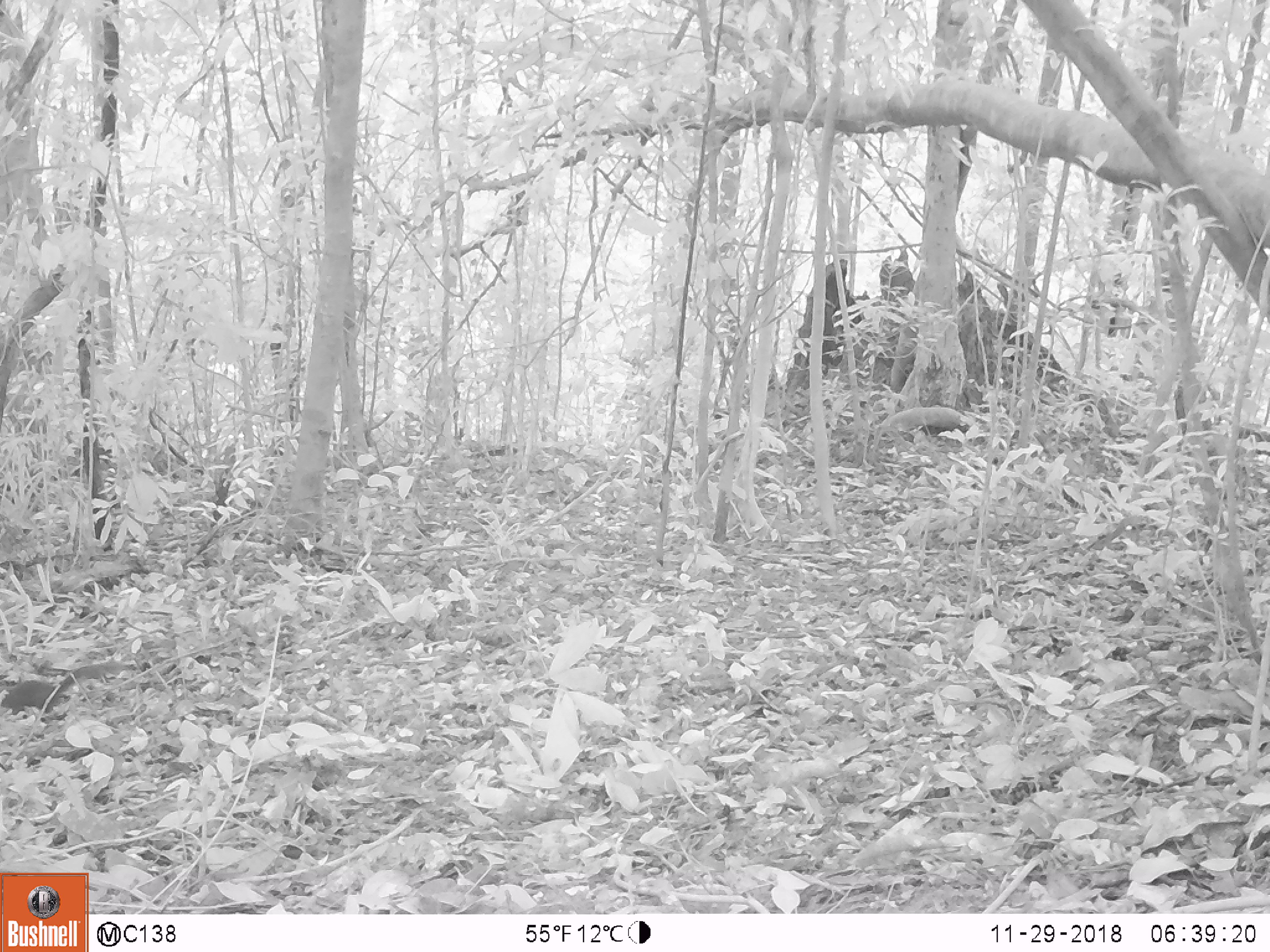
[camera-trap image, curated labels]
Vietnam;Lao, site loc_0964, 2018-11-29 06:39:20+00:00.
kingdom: Animalia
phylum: Chordata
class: Mammalia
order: Rodentia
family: Sciuridae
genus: Dremomys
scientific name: Dremomys rufigenis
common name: red-cheeked squirrel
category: red cheeked squirrel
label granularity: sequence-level